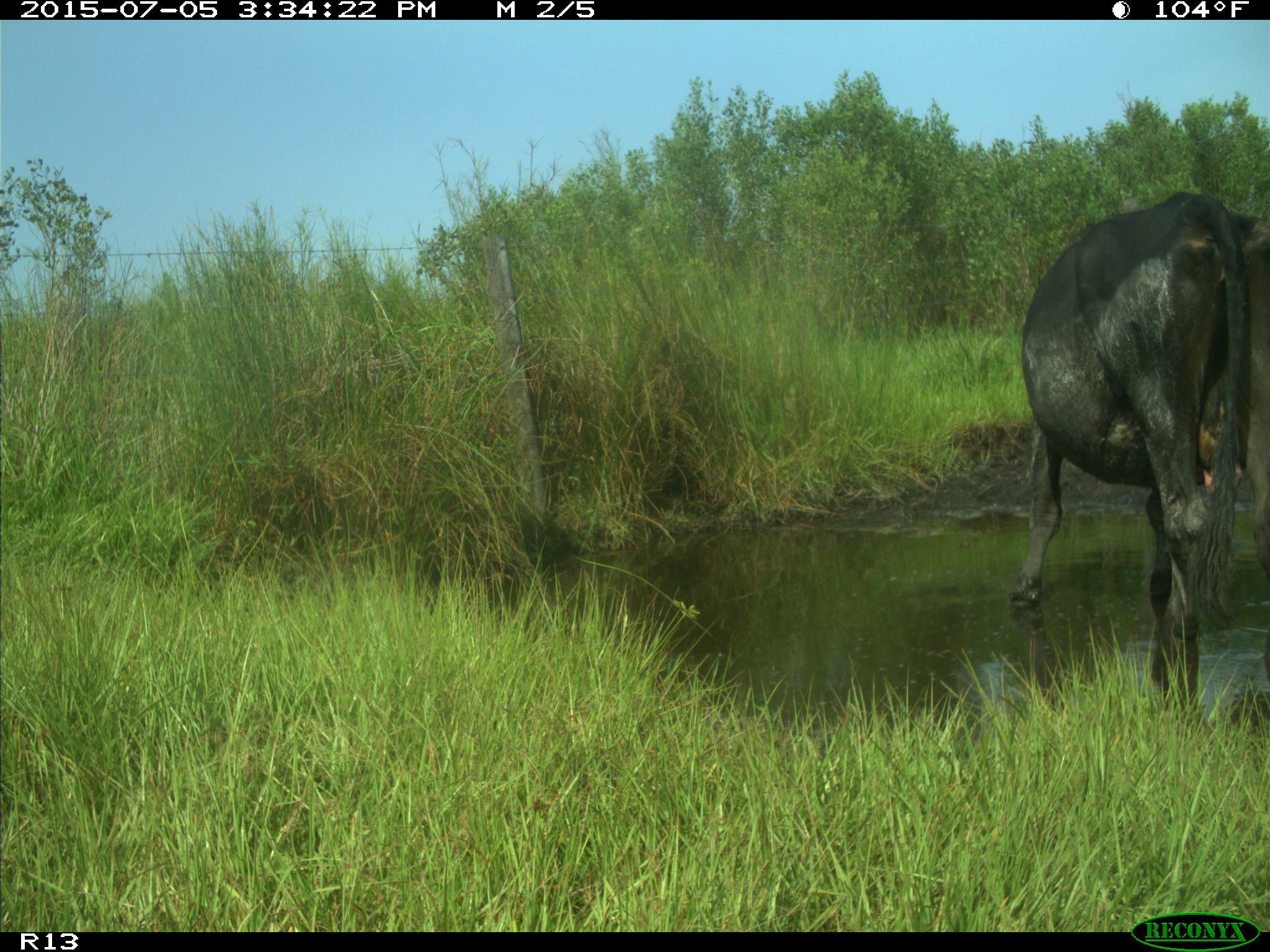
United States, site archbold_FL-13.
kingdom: Animalia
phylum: Chordata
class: Mammalia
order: Artiodactyla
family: Bovidae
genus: Bos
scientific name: Bos taurus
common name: domestic cow